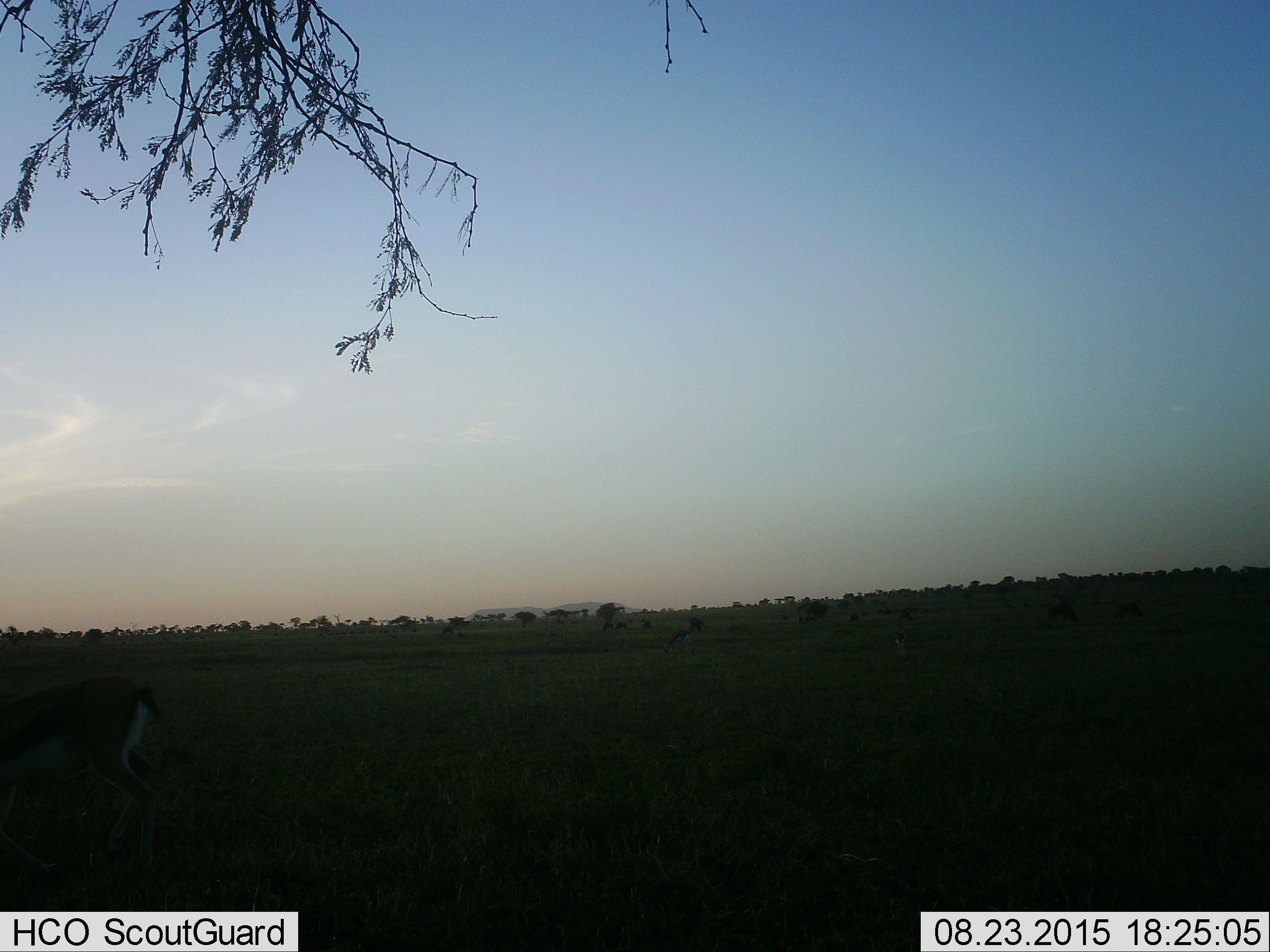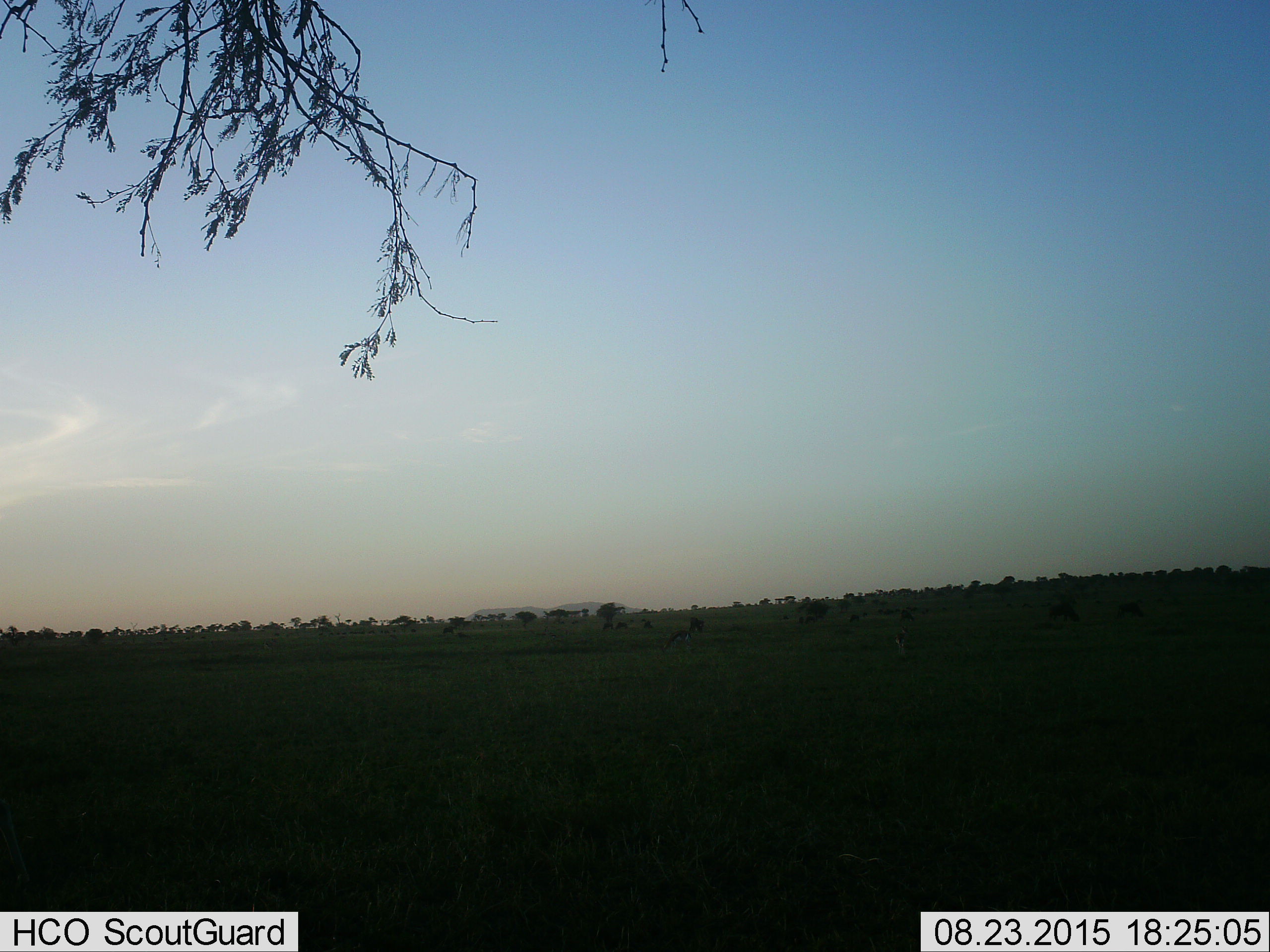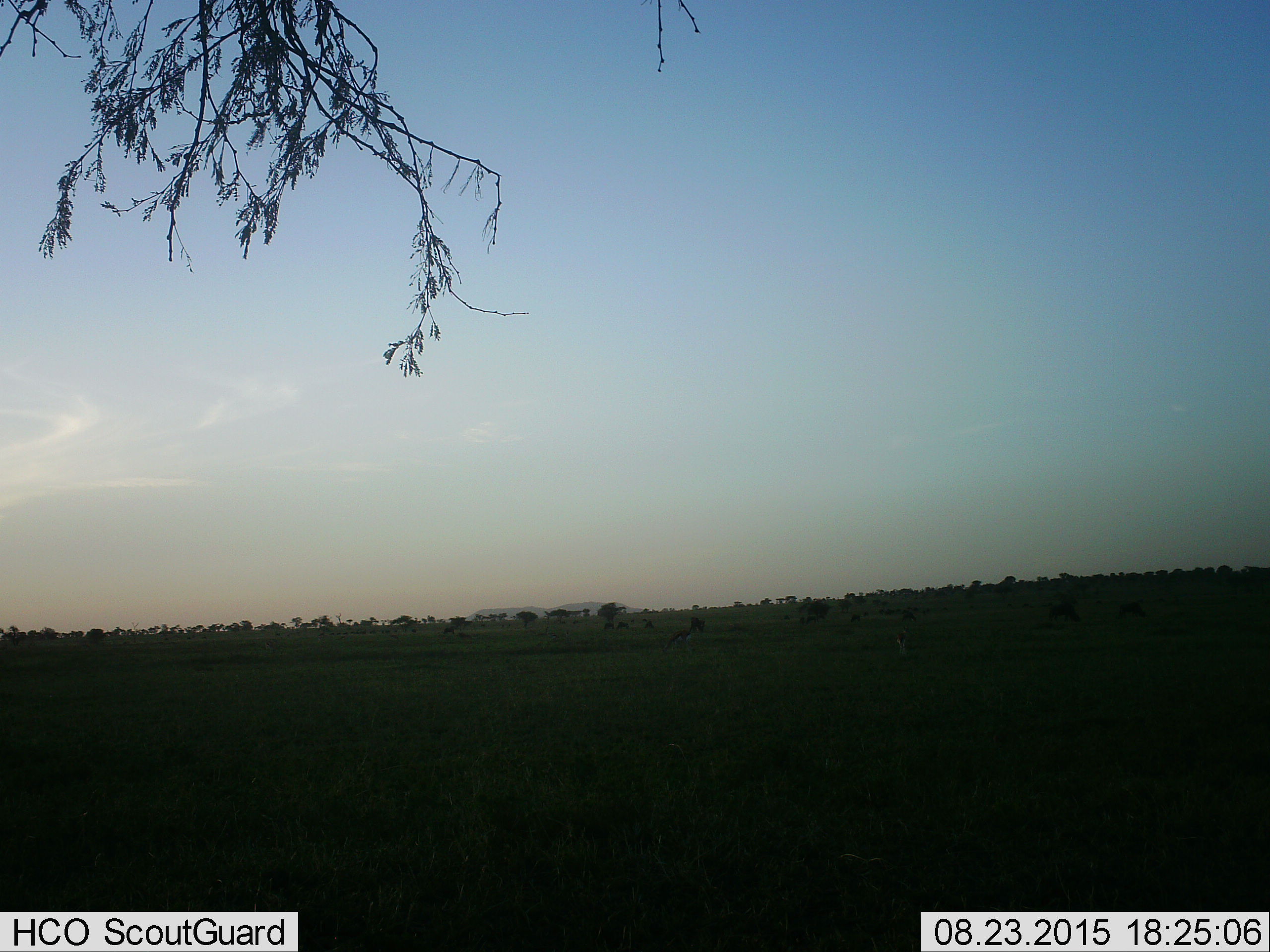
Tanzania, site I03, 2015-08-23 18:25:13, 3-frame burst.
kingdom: Animalia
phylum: Chordata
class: Mammalia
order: Artiodactyla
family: Bovidae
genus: Eudorcas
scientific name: Eudorcas thomsonii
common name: thomson's gazelle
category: gazellethomsons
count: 5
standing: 100%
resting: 0%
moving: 0%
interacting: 0%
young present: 0%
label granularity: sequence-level